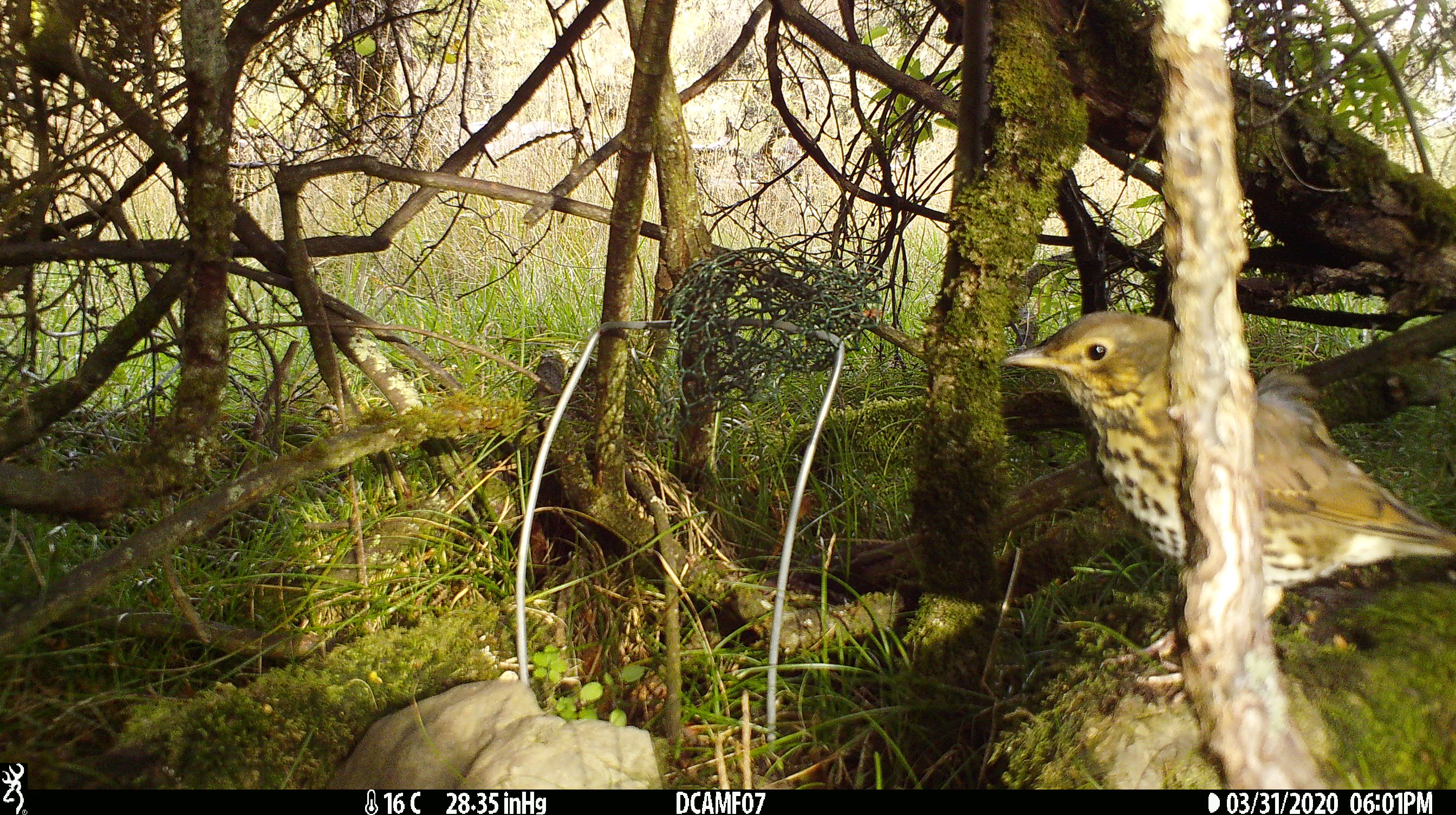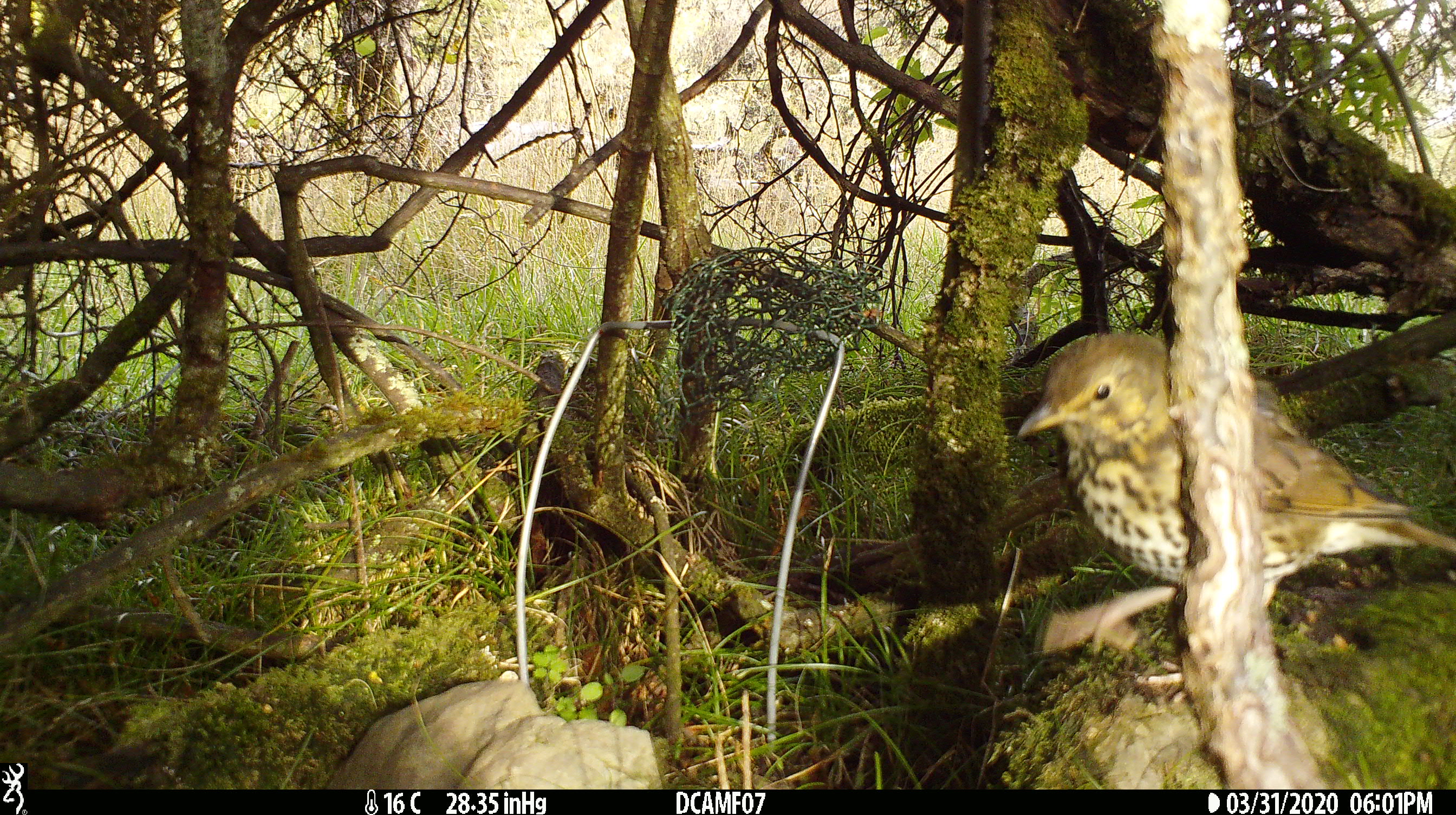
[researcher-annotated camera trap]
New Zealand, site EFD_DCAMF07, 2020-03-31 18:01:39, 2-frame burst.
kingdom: Animalia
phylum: Chordata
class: Aves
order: Passeriformes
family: Turdidae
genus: Turdus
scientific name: Turdus philomelos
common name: song thrush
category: thrush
Thrush (song thrush) (Turdus philomelos).